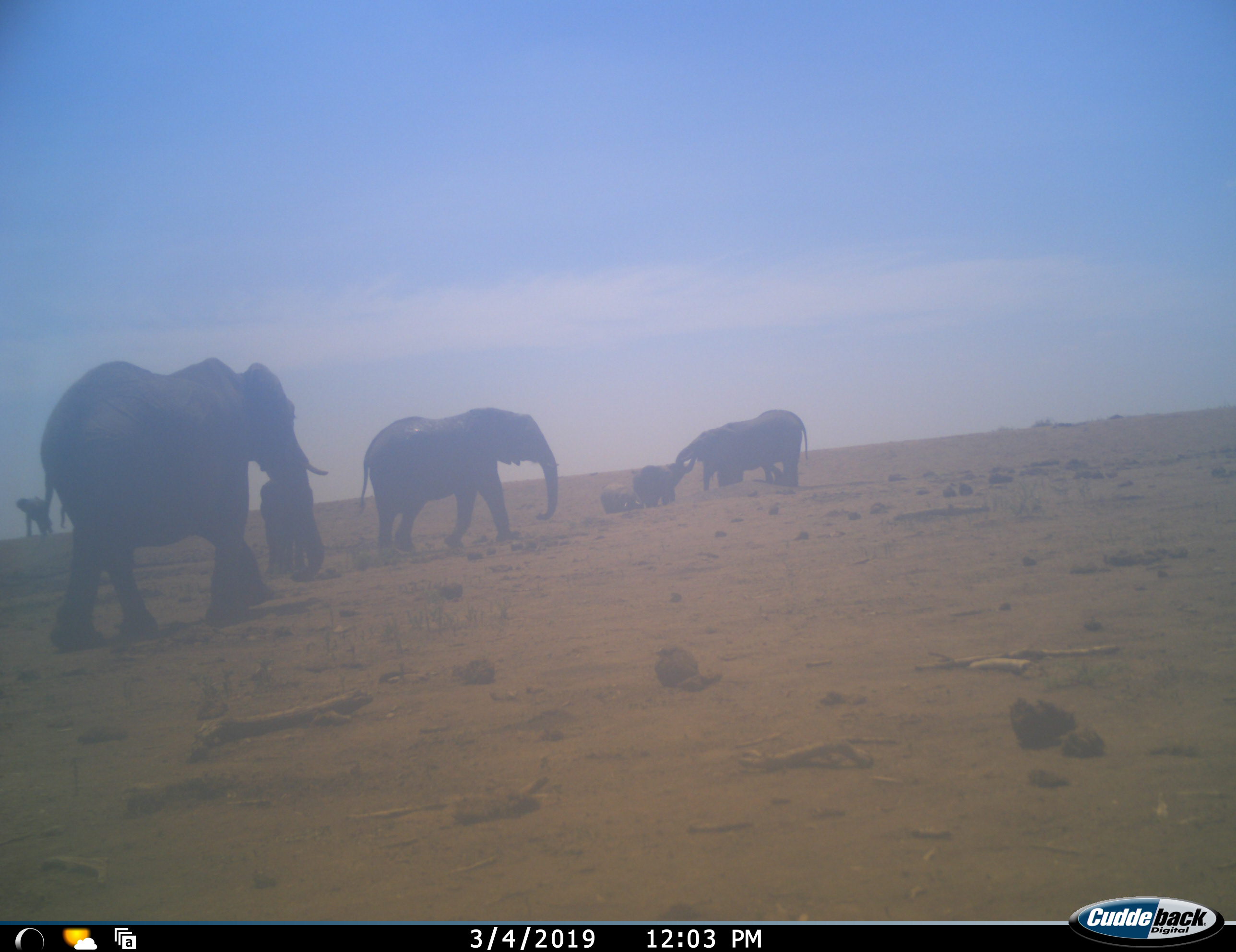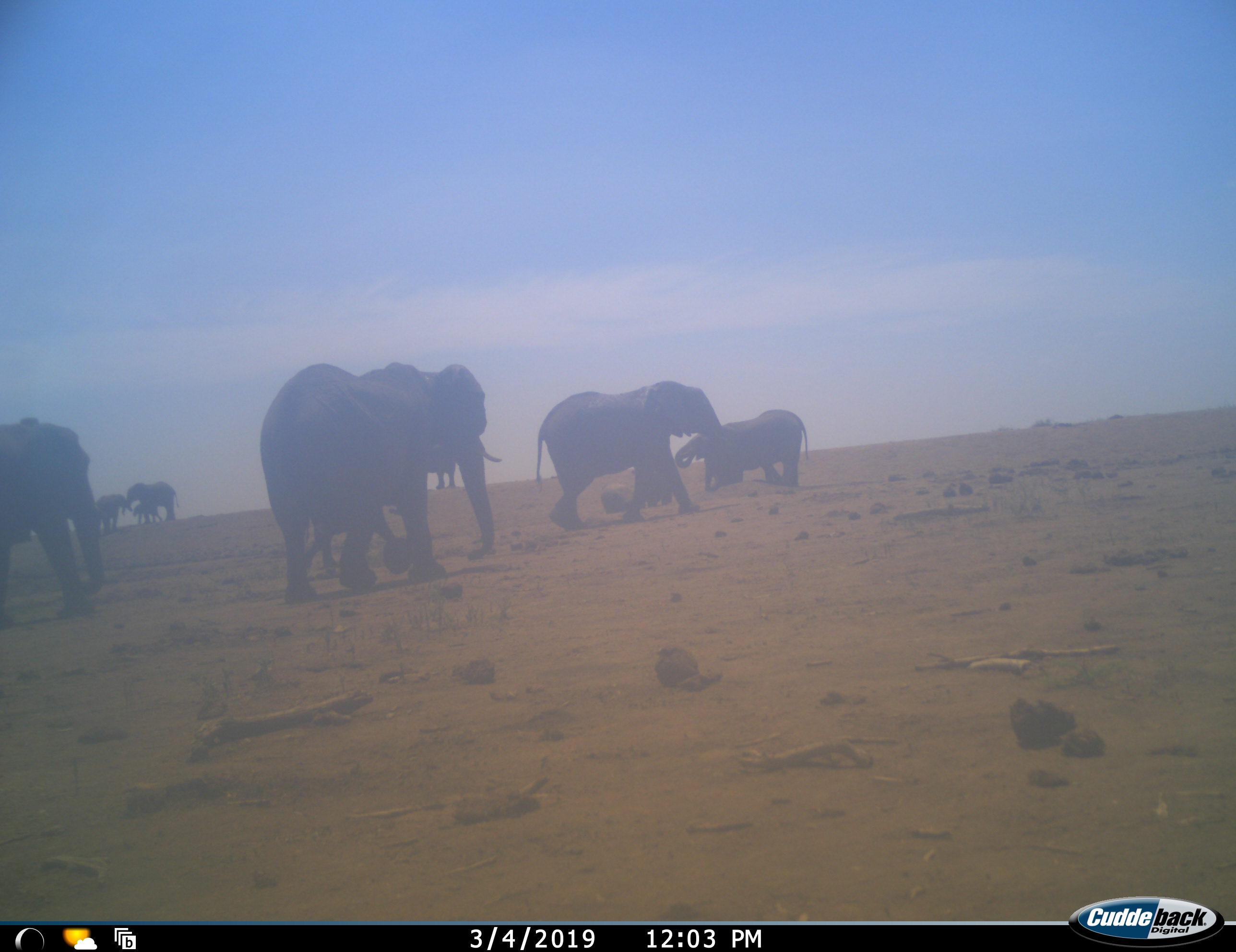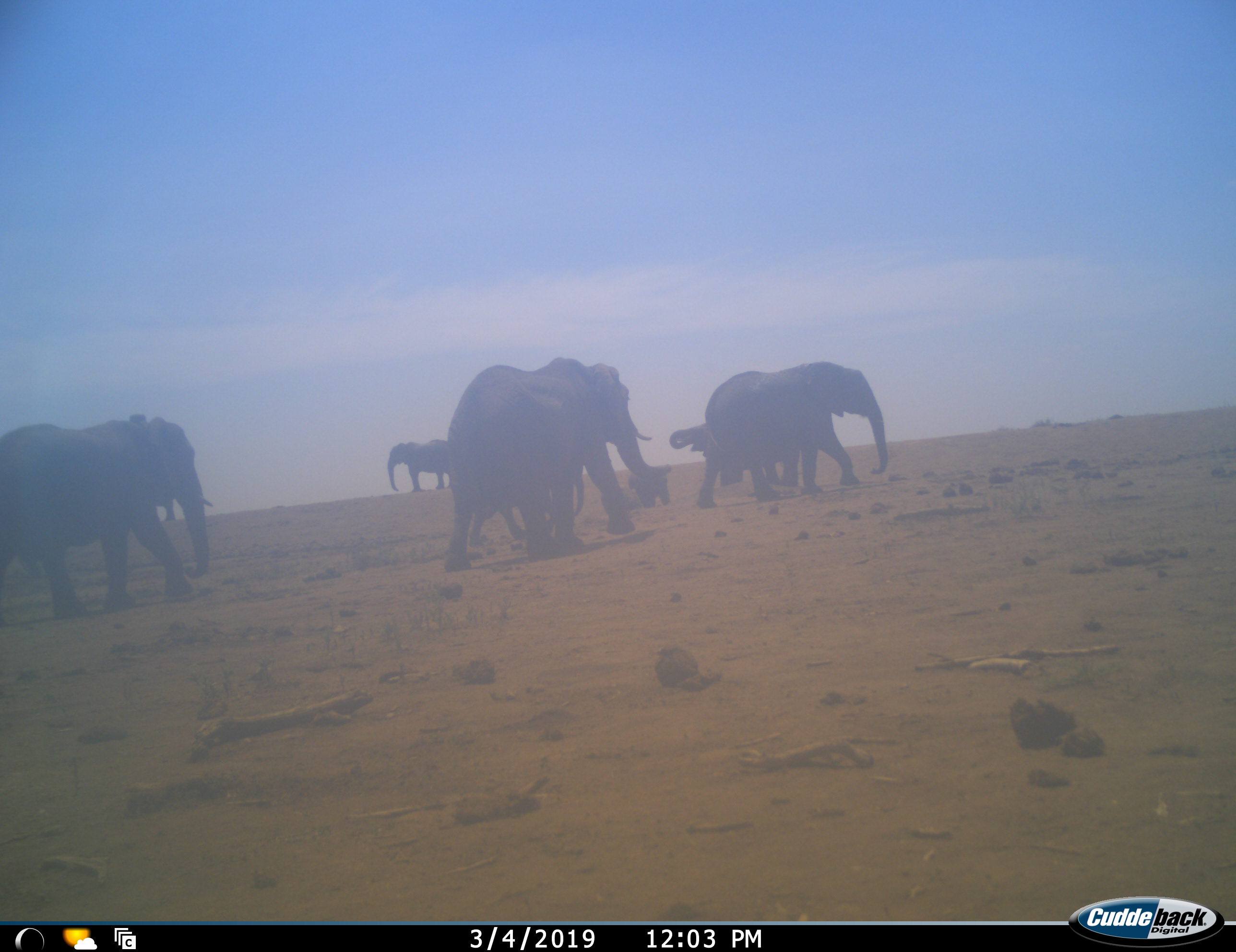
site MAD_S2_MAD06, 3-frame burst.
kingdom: Animalia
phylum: Chordata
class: Mammalia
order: Proboscidea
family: Elephantidae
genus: Loxodonta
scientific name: Loxodonta africana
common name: african bush elephant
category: elephant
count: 10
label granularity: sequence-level